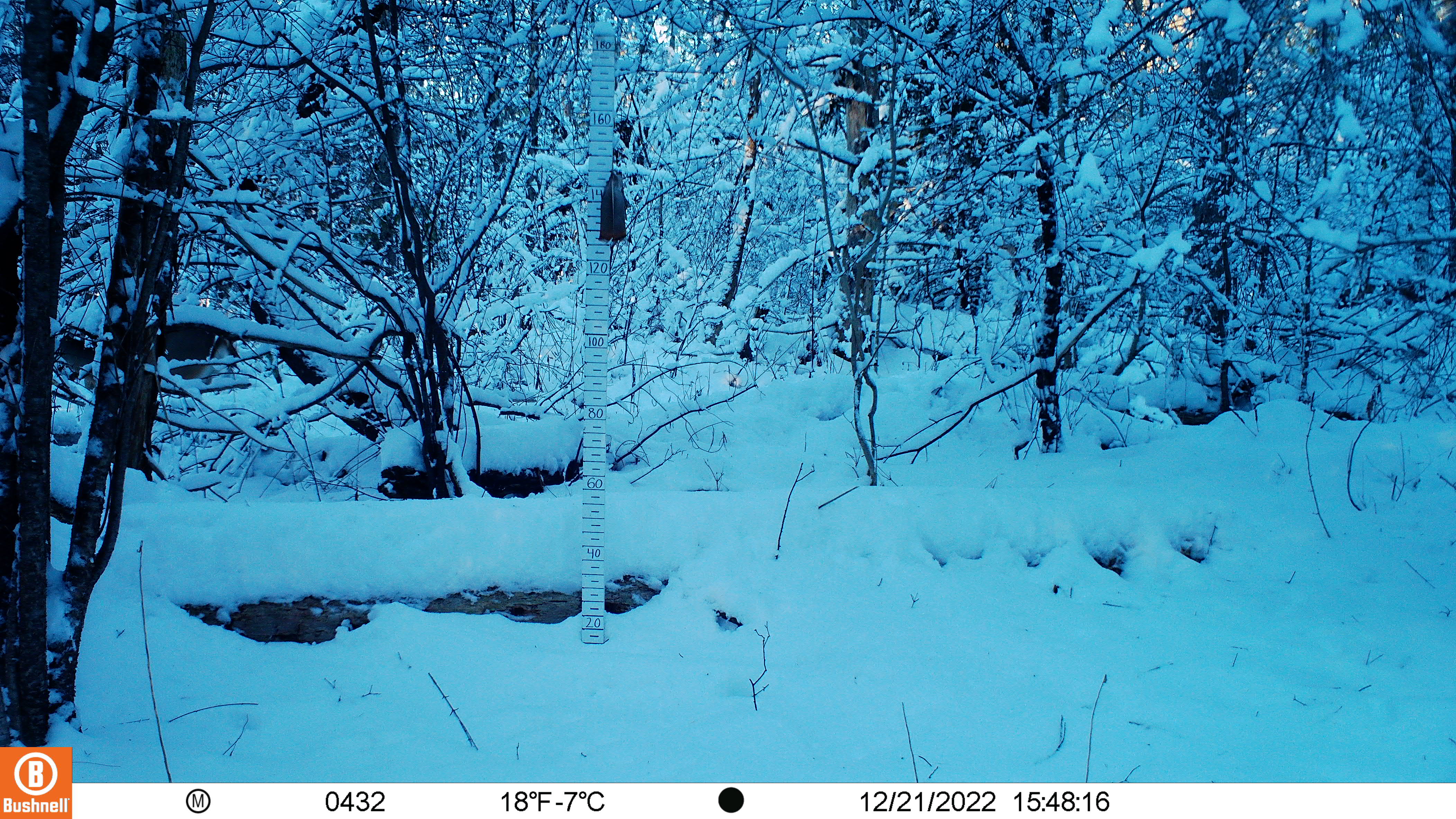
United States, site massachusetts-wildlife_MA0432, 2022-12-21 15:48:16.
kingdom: Animalia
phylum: Chordata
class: Mammalia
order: Artiodactyla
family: Cervidae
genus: Odocoileus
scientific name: Odocoileus virginianus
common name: white-tailed deer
White-tailed deer (Odocoileus virginianus).